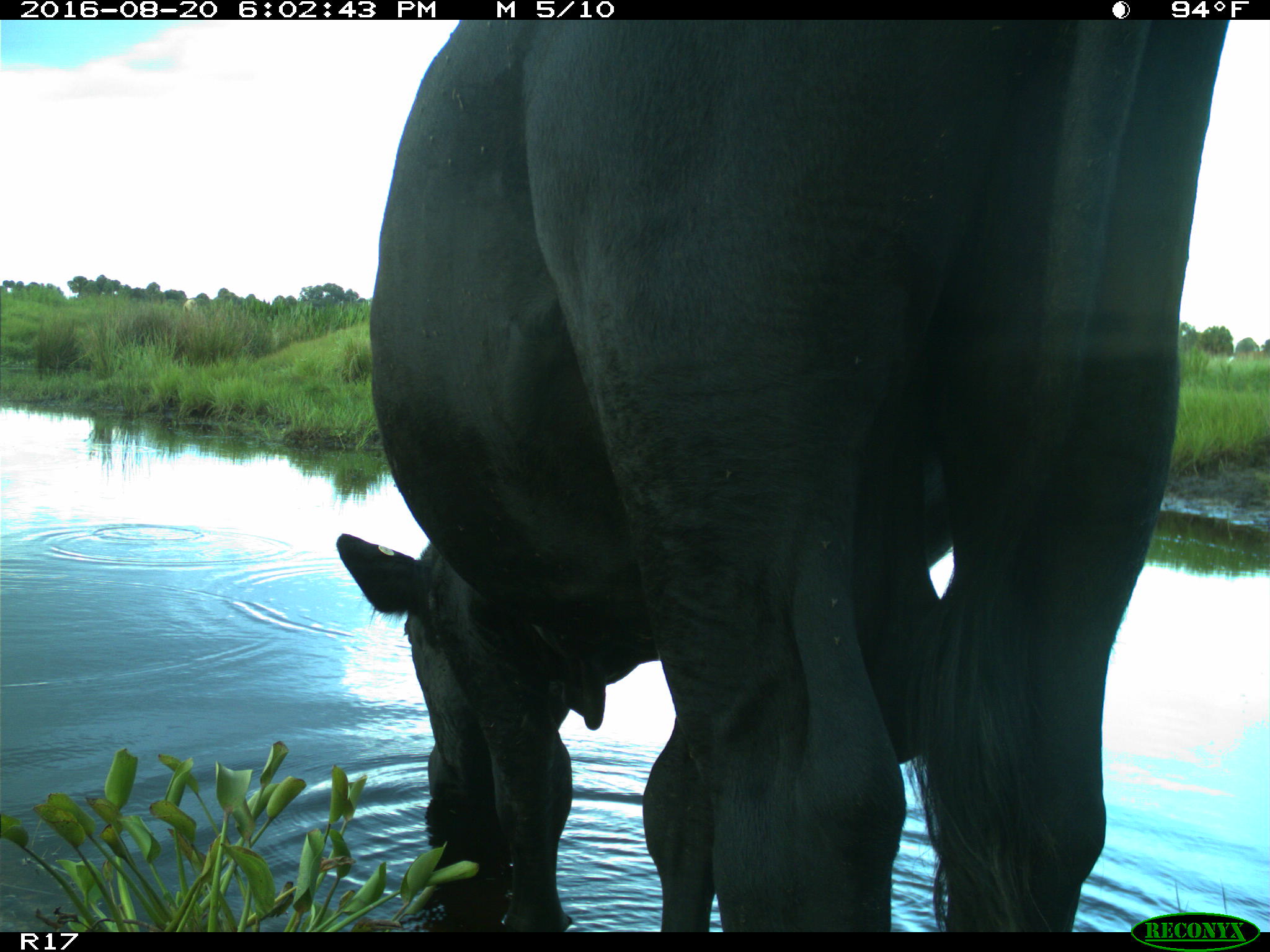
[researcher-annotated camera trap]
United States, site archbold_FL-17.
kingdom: Animalia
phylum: Chordata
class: Mammalia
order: Artiodactyla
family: Bovidae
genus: Bos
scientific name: Bos taurus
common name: domestic cow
Bos taurus (domestic cow).